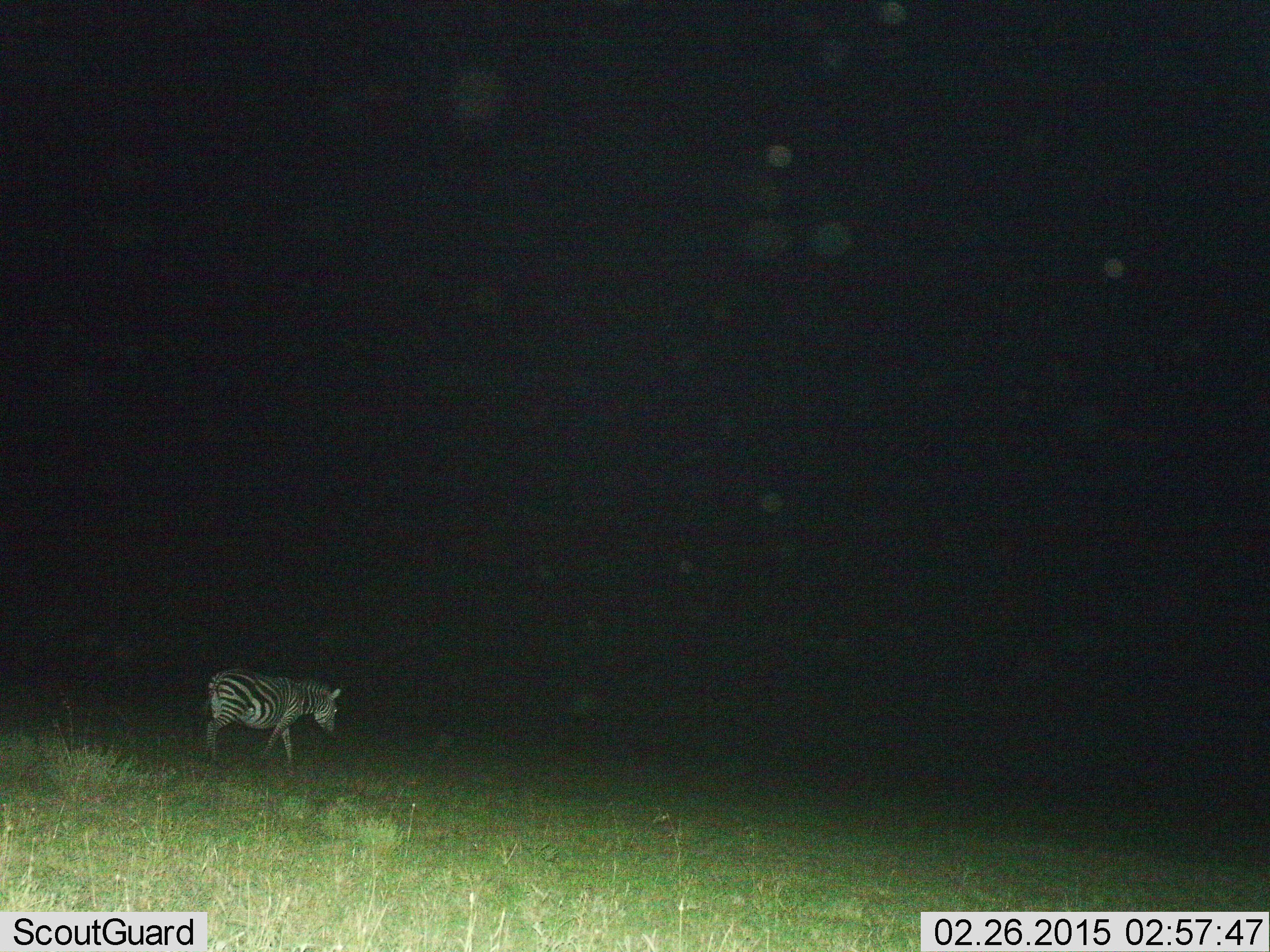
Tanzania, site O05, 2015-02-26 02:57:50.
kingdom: Animalia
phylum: Chordata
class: Mammalia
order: Perissodactyla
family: Equidae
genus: Equus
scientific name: Equus quagga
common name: plains zebra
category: zebra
Zebra (plains zebra) (Equus quagga), count 1. Behavior (volunteer vote fractions): standing 10%, resting 0%, moving 100%, interacting 0%. Young present (vote fraction): 0%. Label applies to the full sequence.